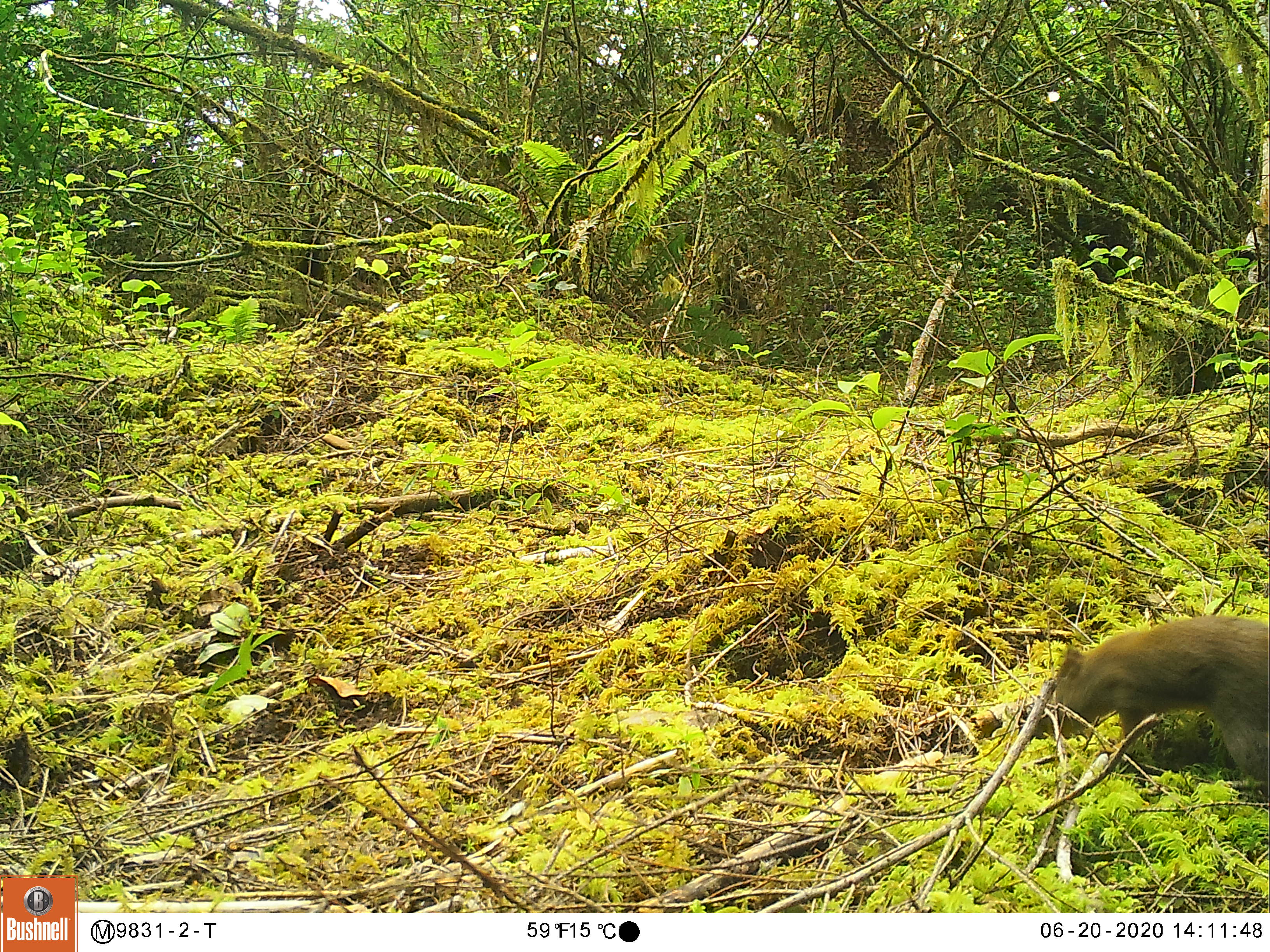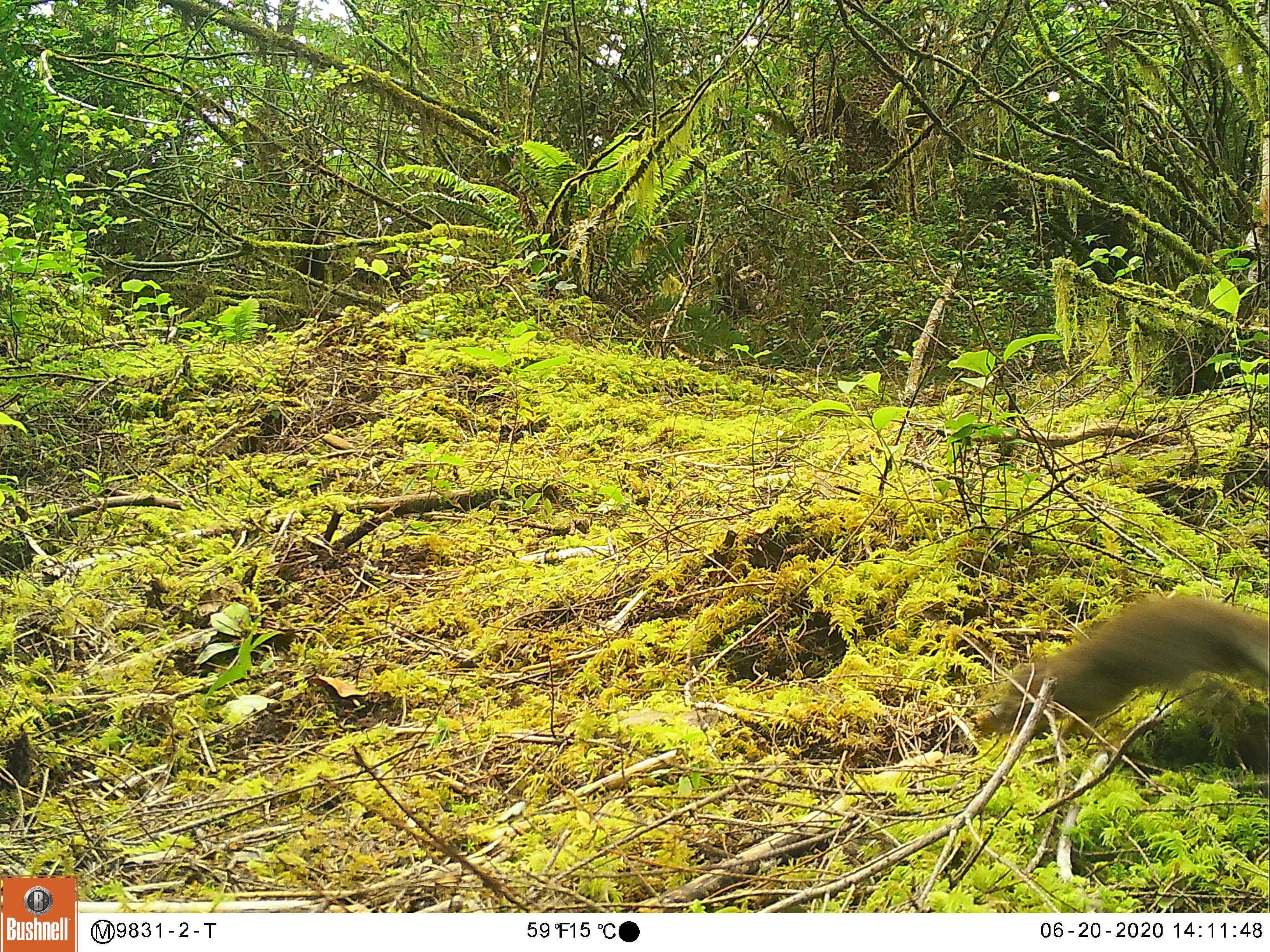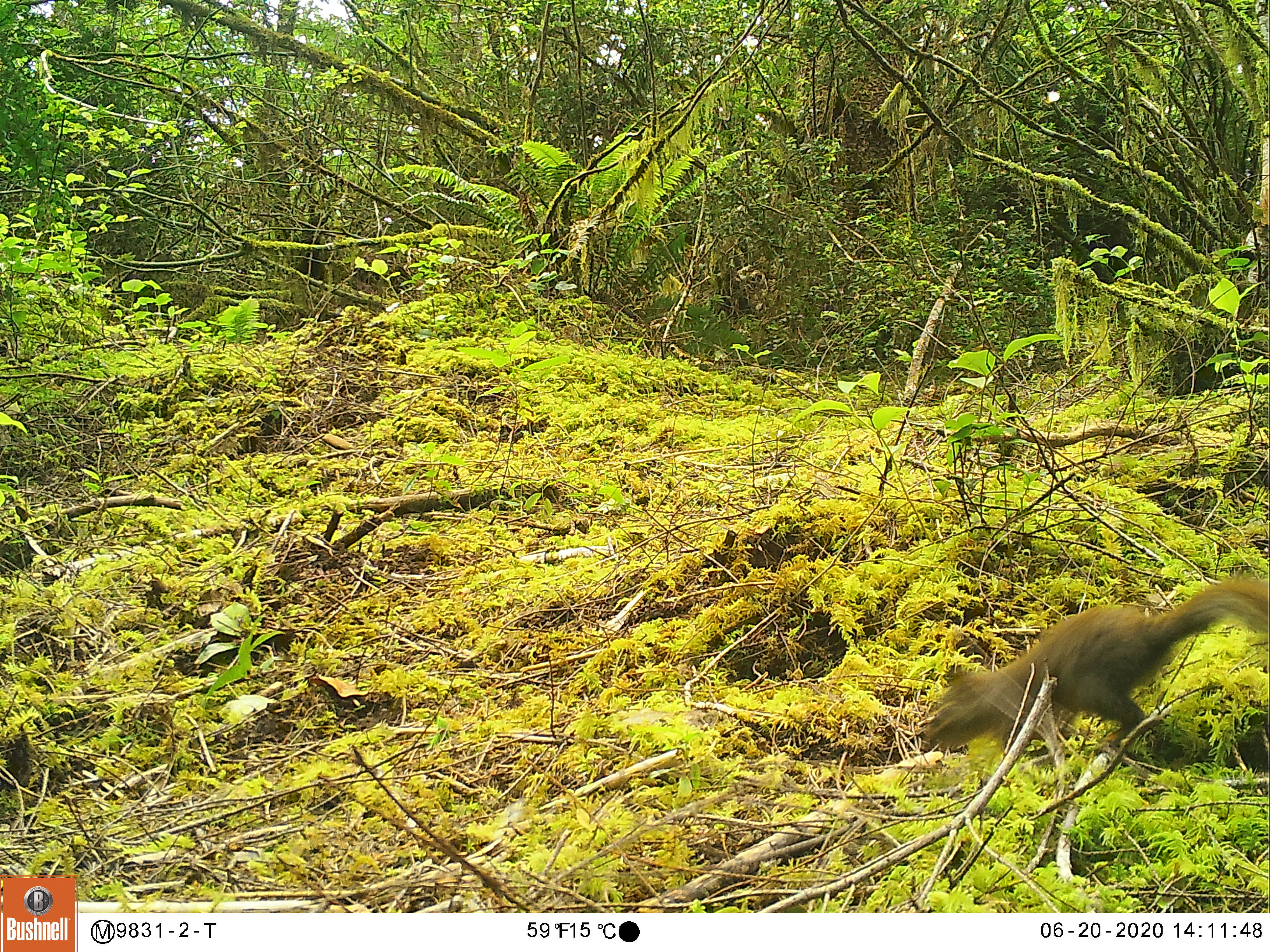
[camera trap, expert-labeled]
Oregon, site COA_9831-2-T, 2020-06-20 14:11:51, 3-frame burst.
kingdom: Animalia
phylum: Chordata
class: Mammalia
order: Rodentia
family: Sciuridae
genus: Tamiasciurus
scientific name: Tamiasciurus douglasii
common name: douglas squirrel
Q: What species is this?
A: Douglas squirrel (Tamiasciurus douglasii).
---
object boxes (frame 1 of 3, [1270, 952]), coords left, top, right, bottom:
douglas squirrel: 1025, 607, 1267, 784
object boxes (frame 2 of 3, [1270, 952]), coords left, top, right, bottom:
douglas squirrel: 998, 593, 1266, 751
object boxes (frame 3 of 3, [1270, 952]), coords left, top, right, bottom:
douglas squirrel: 904, 574, 1262, 786